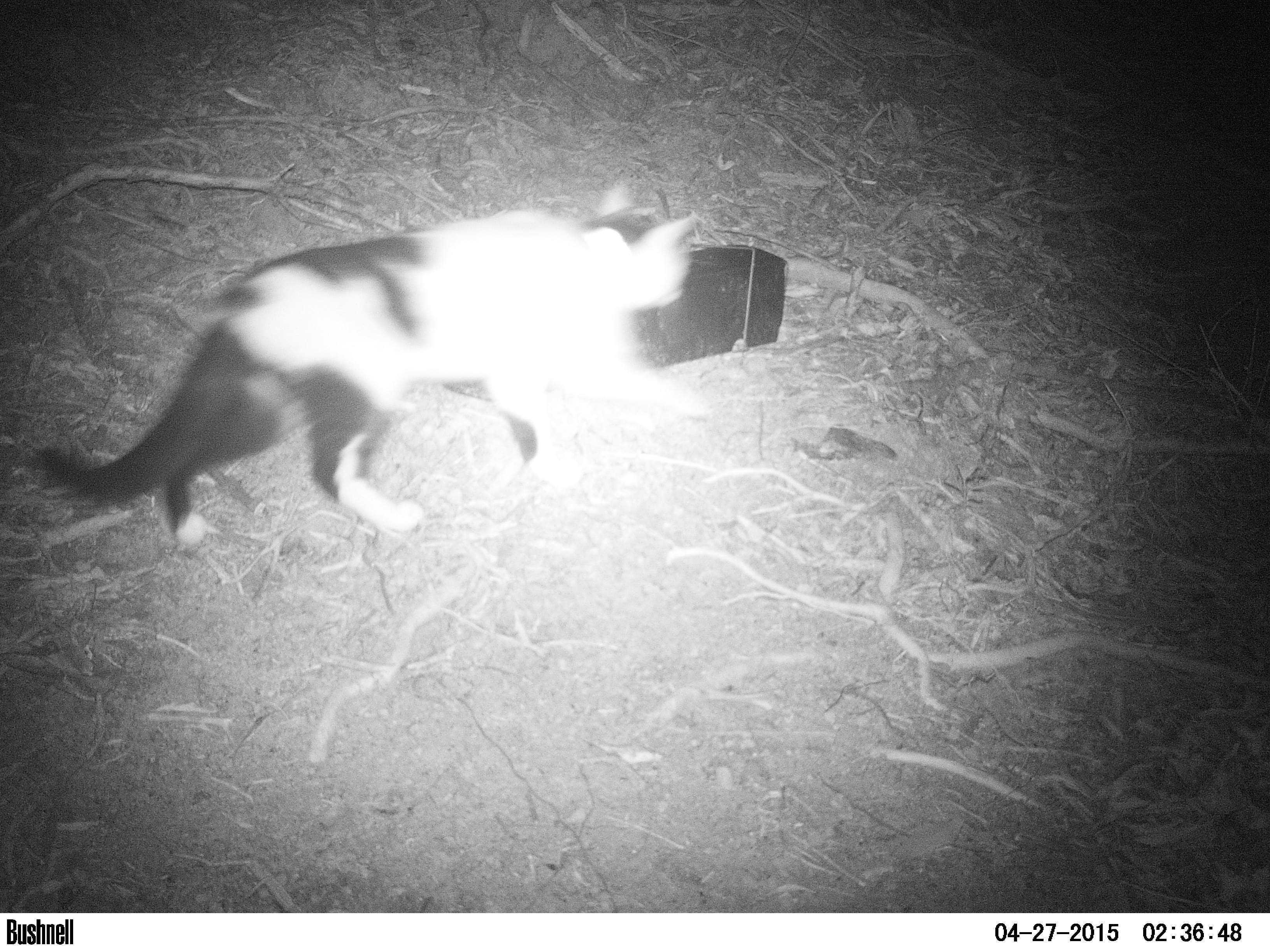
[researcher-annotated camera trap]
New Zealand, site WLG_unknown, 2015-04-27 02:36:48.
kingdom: Animalia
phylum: Chordata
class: Mammalia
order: Carnivora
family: Felidae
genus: Felis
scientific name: Felis catus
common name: domestic cat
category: cat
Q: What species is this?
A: Cat (domestic cat) (Felis catus).